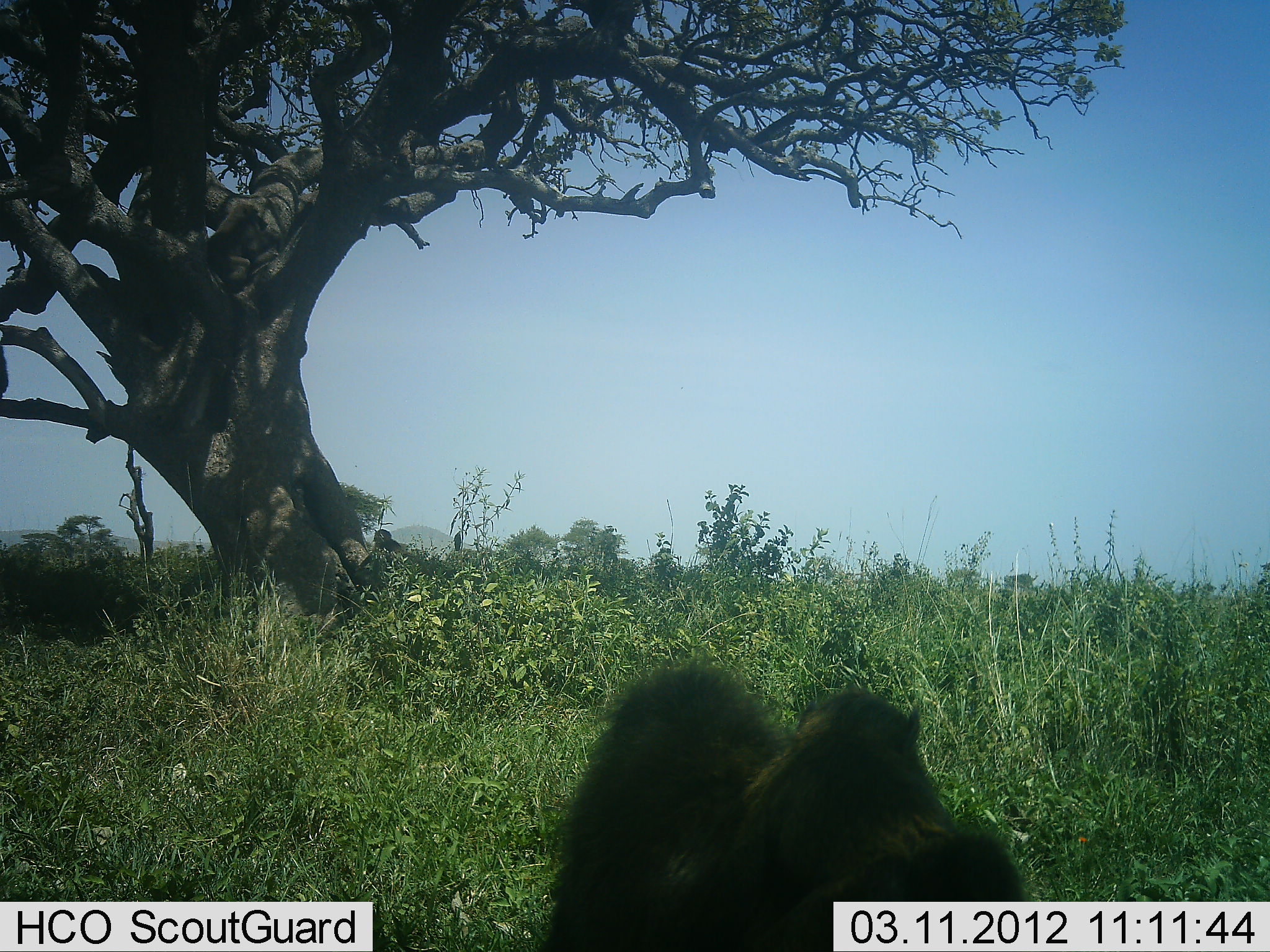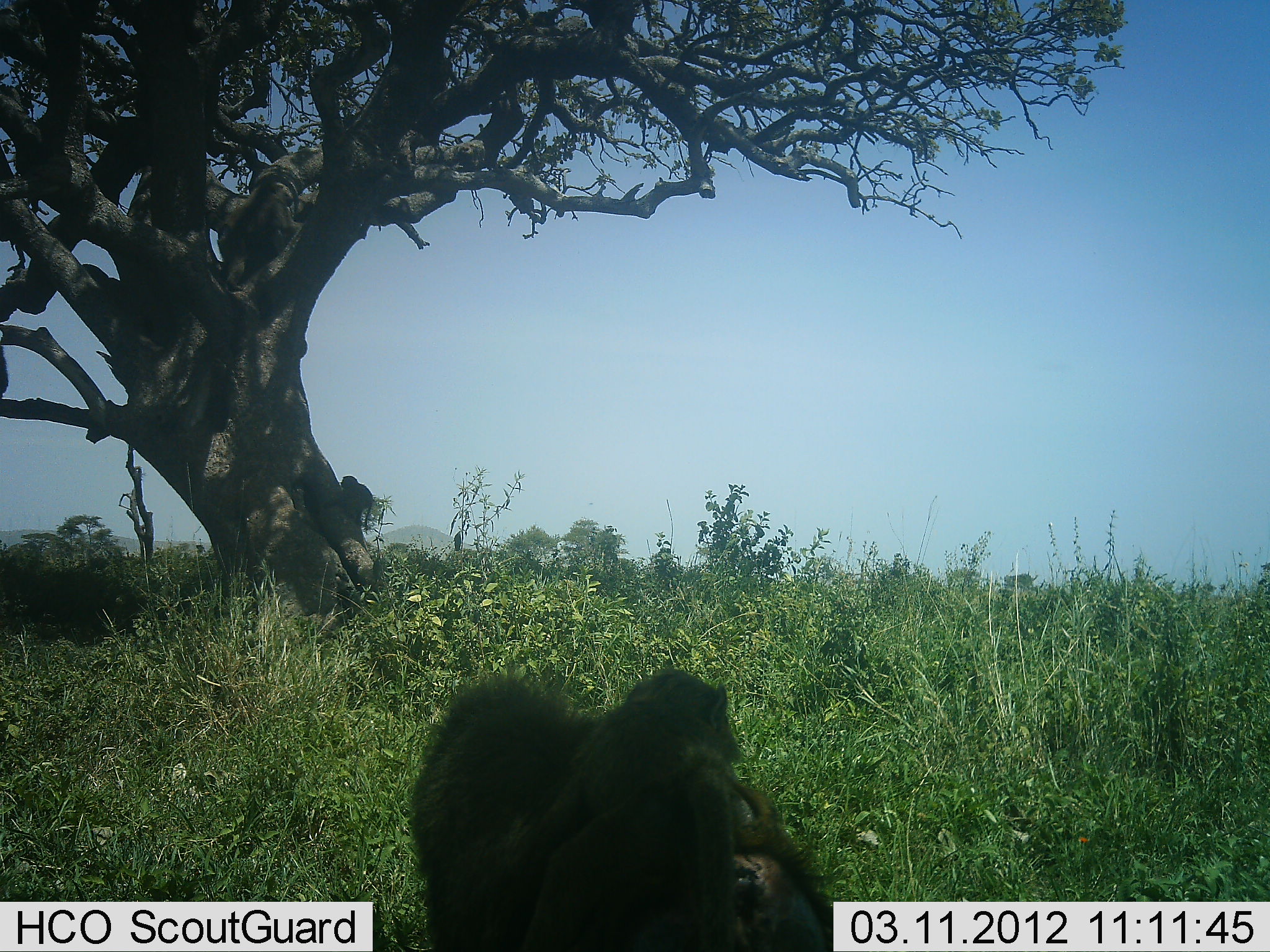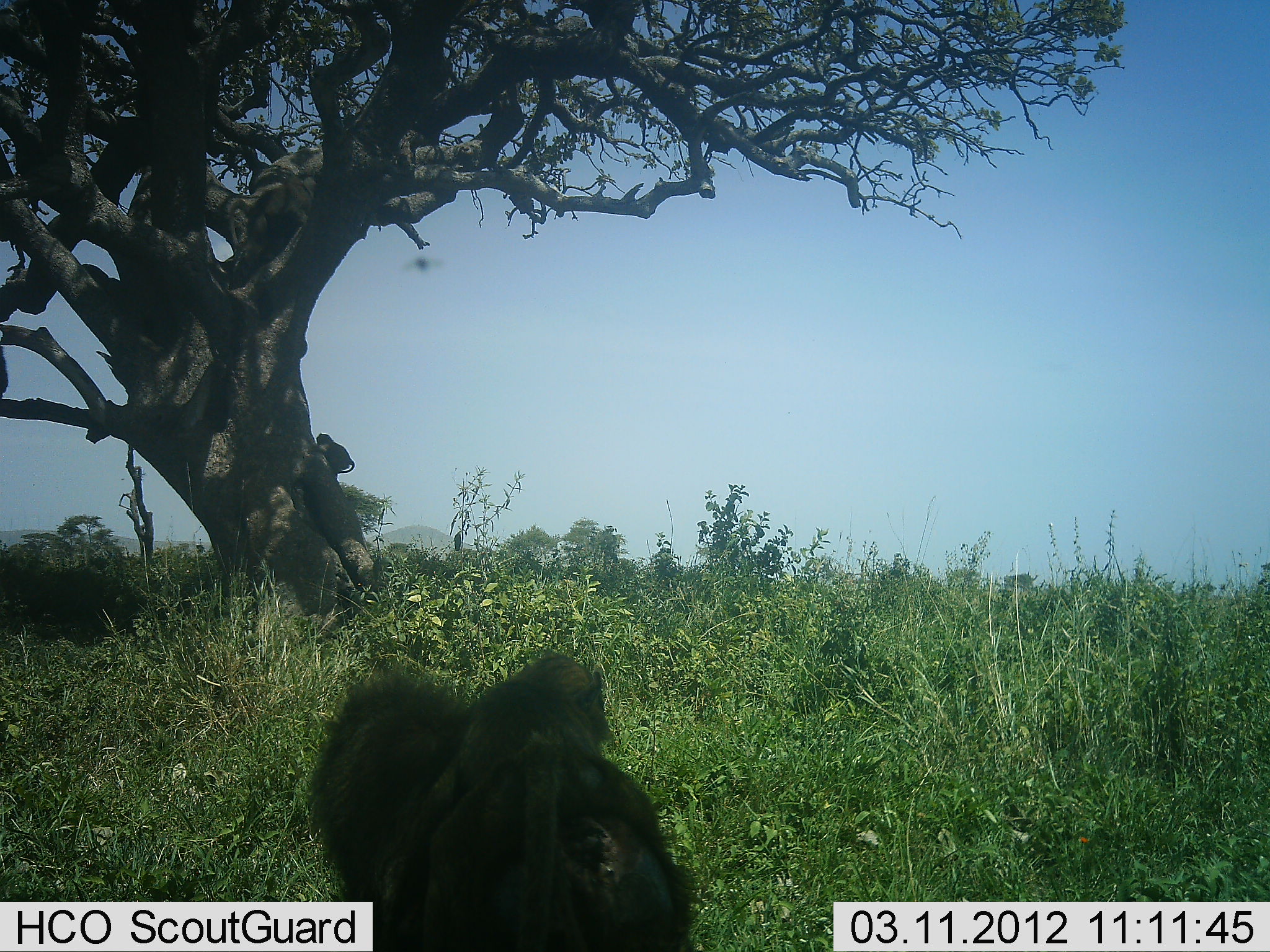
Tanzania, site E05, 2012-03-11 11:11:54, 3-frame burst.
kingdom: Animalia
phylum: Chordata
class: Mammalia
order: Primates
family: Cercopithecidae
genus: Papio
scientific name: Papio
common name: baboon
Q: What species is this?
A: Baboon (Papio).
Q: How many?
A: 4.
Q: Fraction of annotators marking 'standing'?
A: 11%.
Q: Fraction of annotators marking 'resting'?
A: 6%.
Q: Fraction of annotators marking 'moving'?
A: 89%.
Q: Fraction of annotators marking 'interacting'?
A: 22%.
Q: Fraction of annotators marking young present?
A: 50%.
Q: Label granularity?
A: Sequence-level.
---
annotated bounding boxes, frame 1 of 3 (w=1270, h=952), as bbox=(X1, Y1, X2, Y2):
animal: bbox=(544, 661, 1045, 952); bbox=(356, 529, 419, 592)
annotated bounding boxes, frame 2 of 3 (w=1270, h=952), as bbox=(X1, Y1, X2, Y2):
animal: bbox=(410, 664, 845, 952); bbox=(340, 475, 374, 534)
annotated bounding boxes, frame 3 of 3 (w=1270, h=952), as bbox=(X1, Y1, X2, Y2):
animal: bbox=(309, 651, 703, 952); bbox=(315, 432, 355, 480)